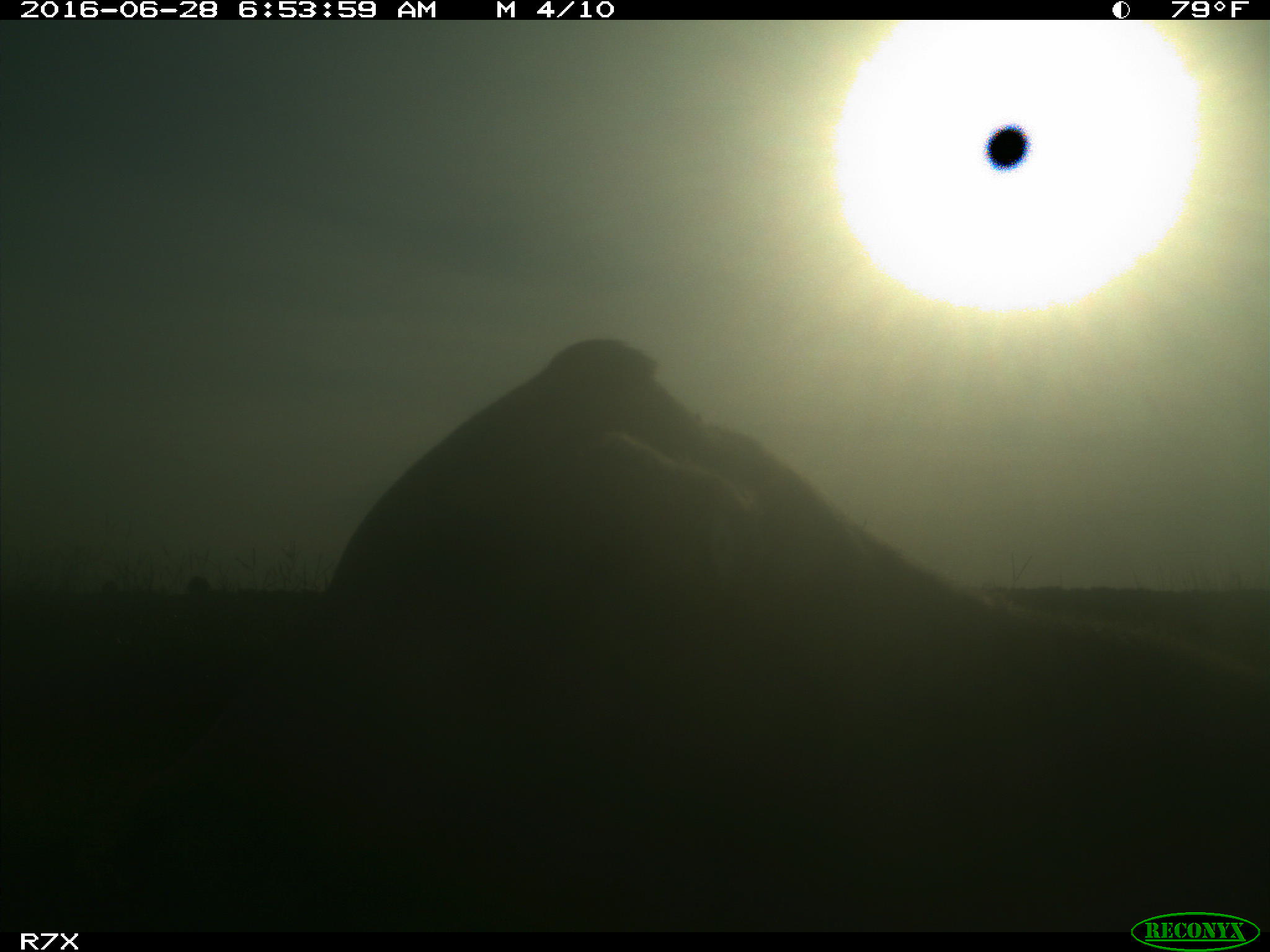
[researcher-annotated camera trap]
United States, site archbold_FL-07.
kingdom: Animalia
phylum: Chordata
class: Mammalia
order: Artiodactyla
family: Bovidae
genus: Bos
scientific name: Bos taurus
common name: domestic cow